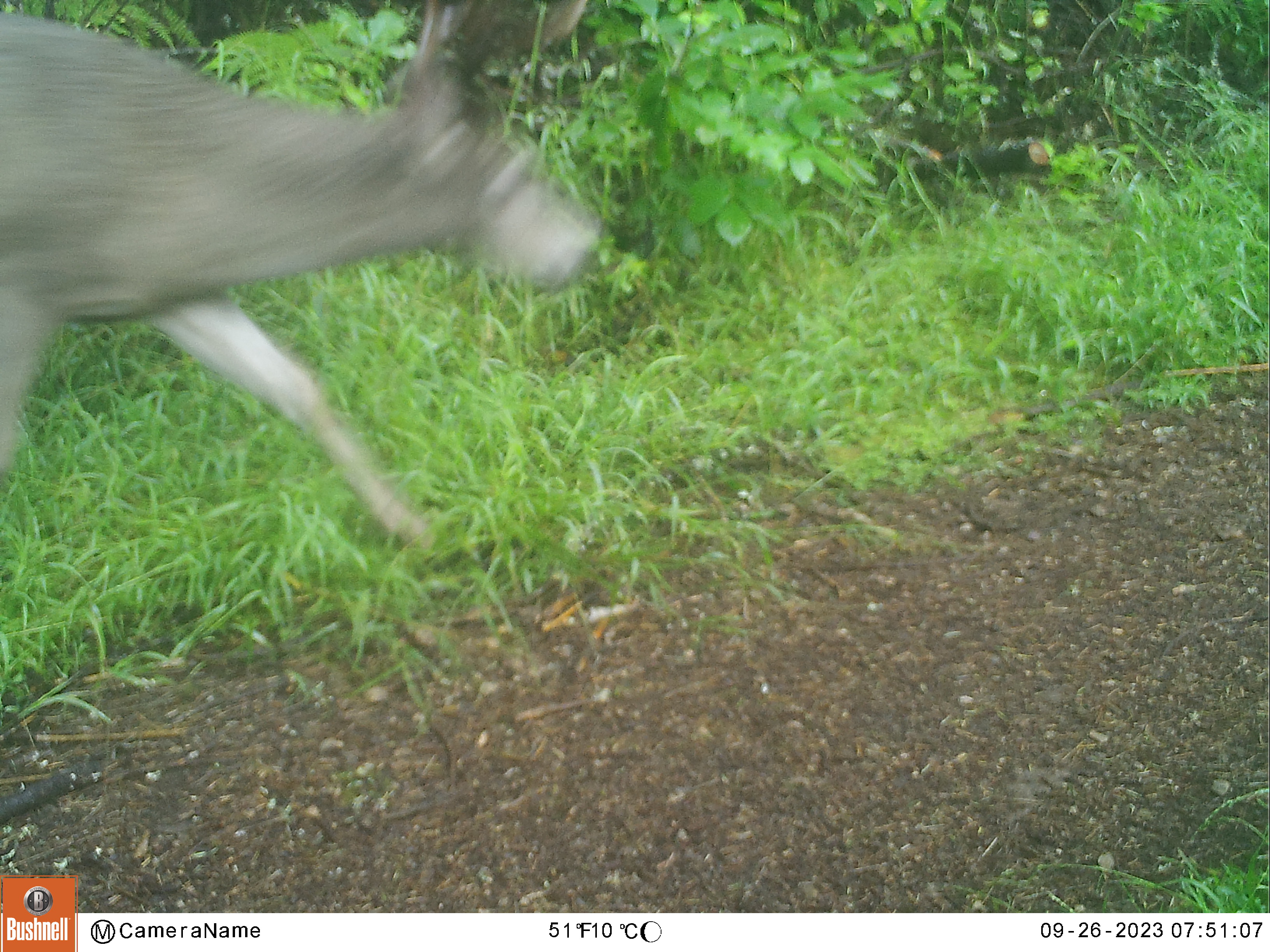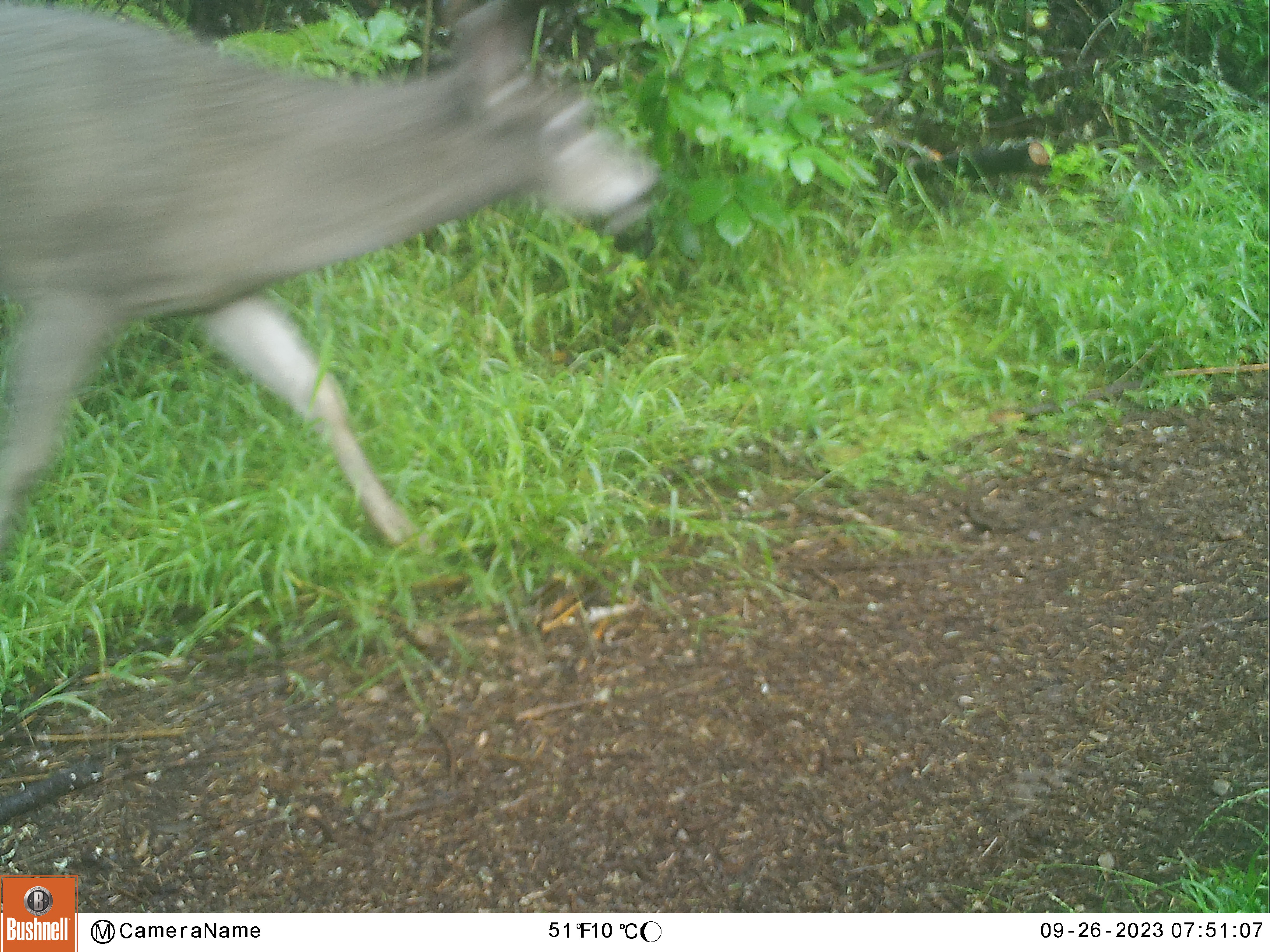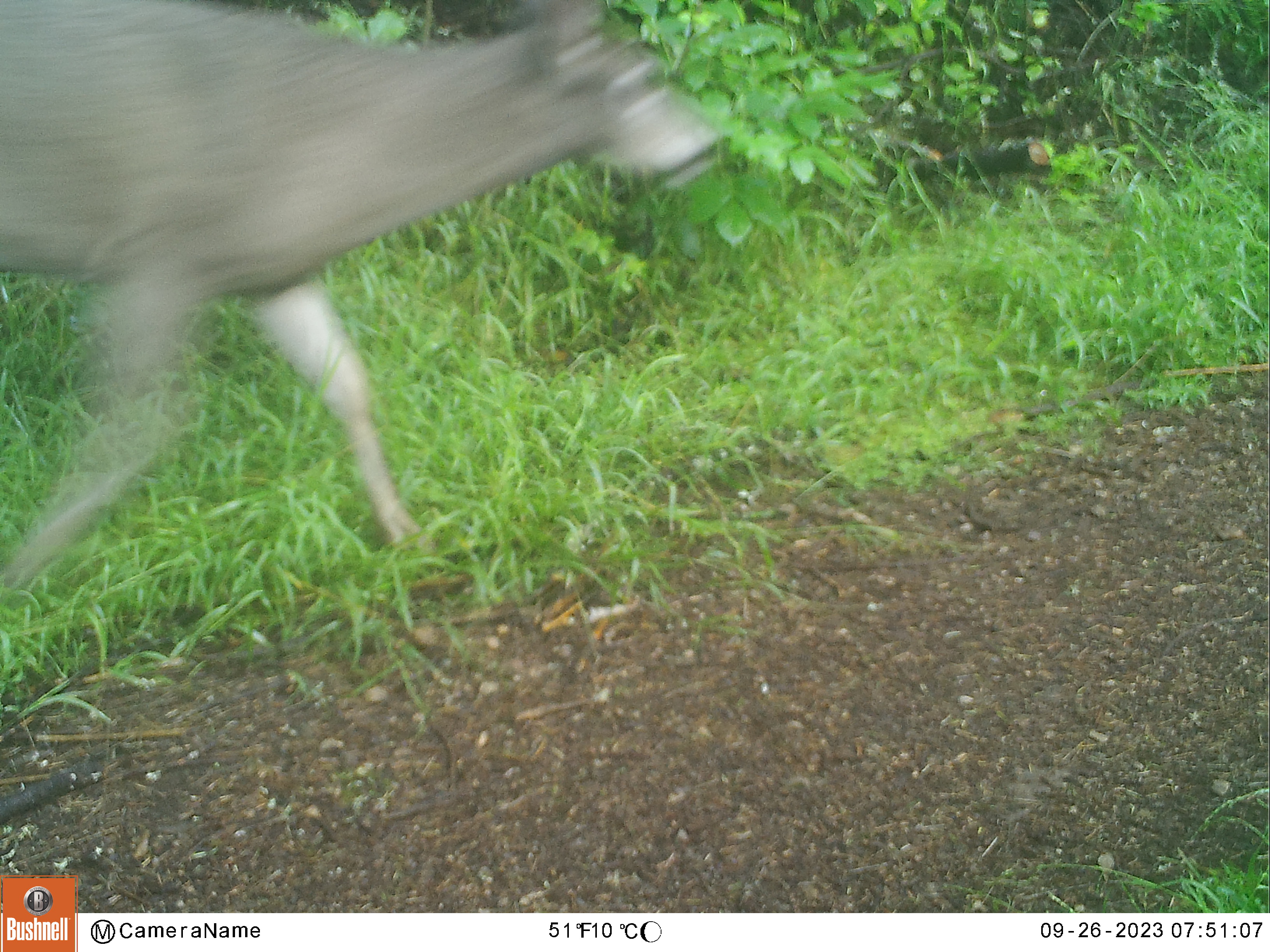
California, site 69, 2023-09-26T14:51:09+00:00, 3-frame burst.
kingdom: Animalia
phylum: Chordata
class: Mammalia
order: Artiodactyla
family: Cervidae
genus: Odocoileus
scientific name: Odocoileus hemionus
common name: mule deer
Mule deer (Odocoileus hemionus).